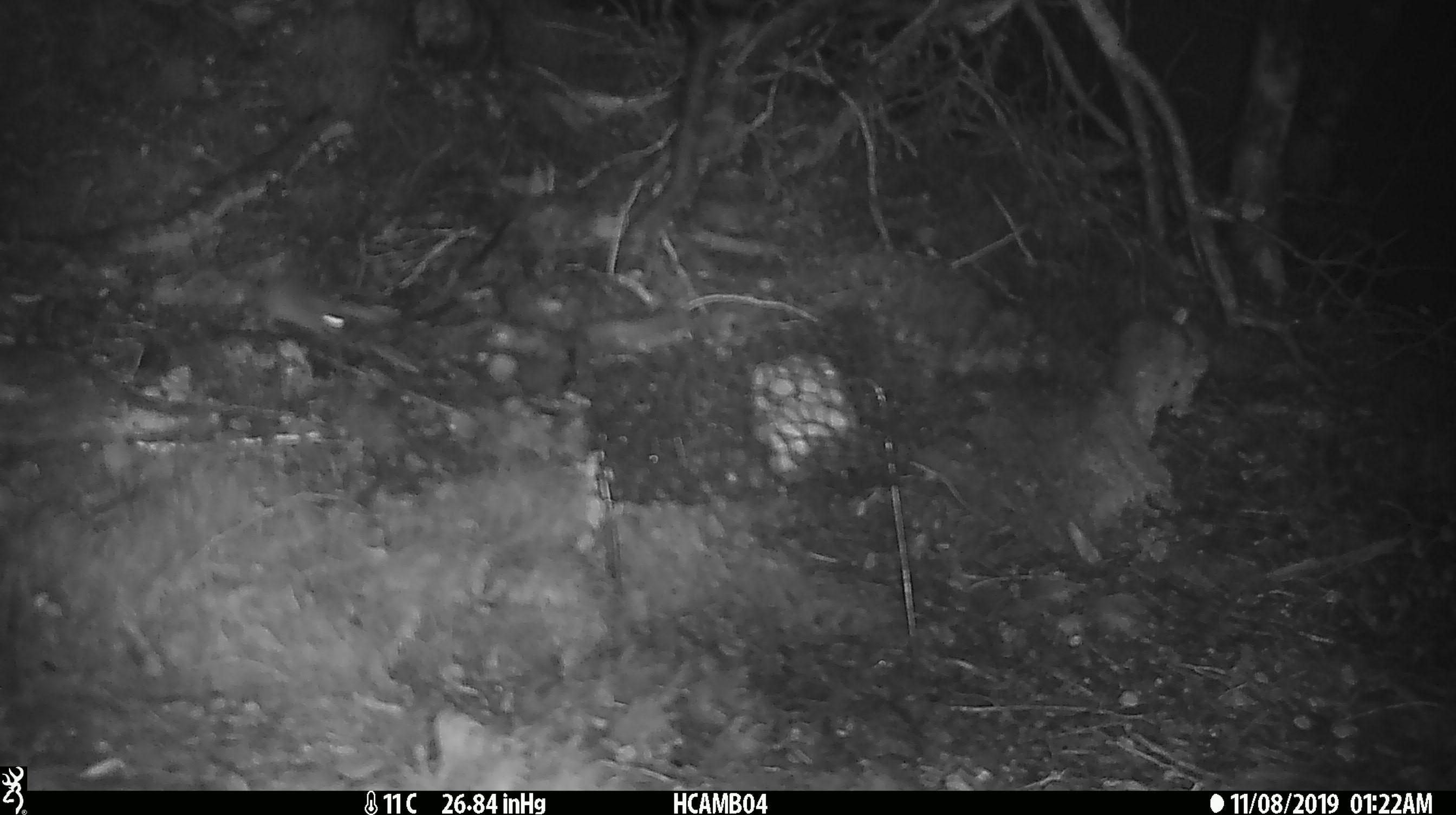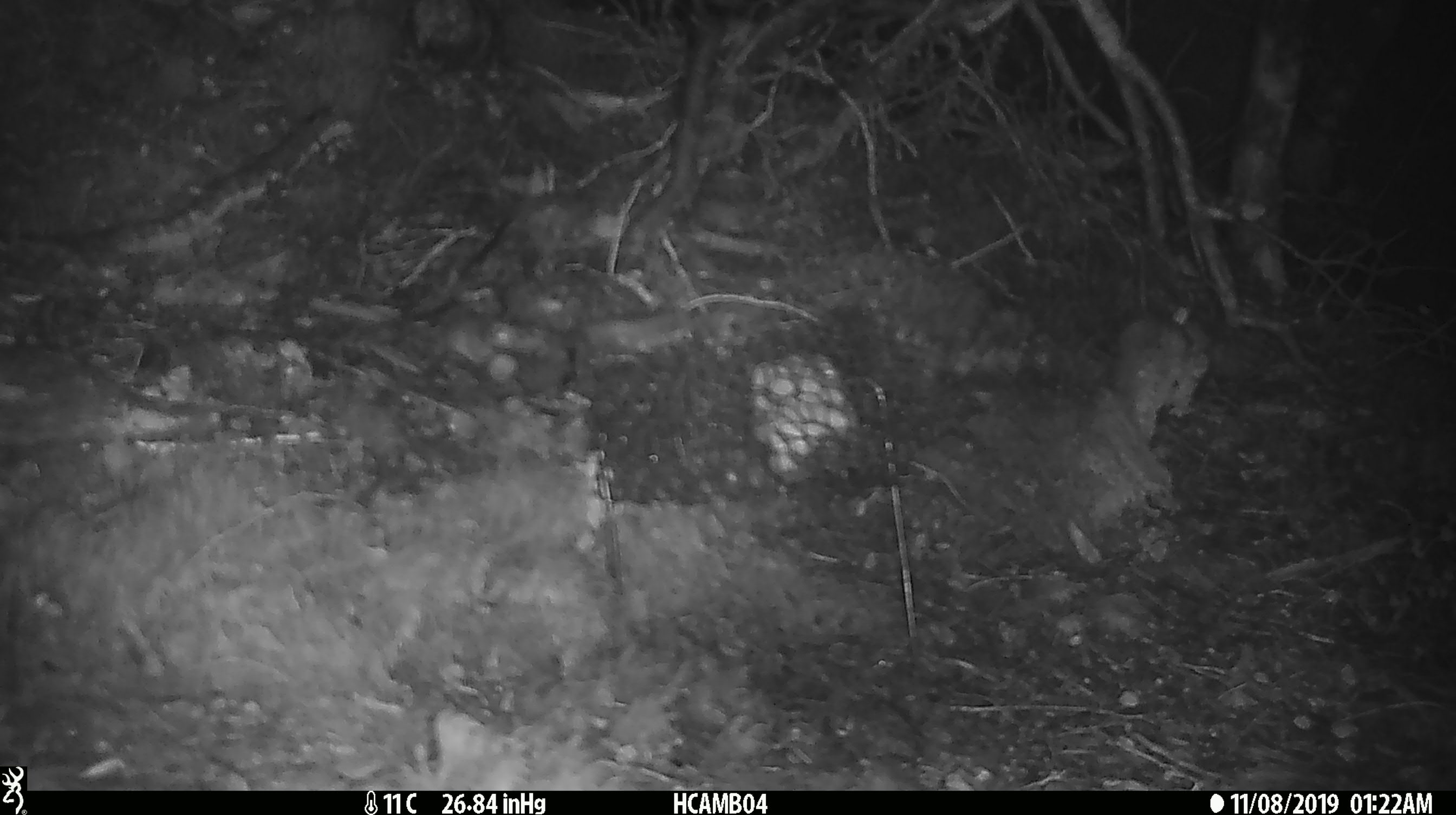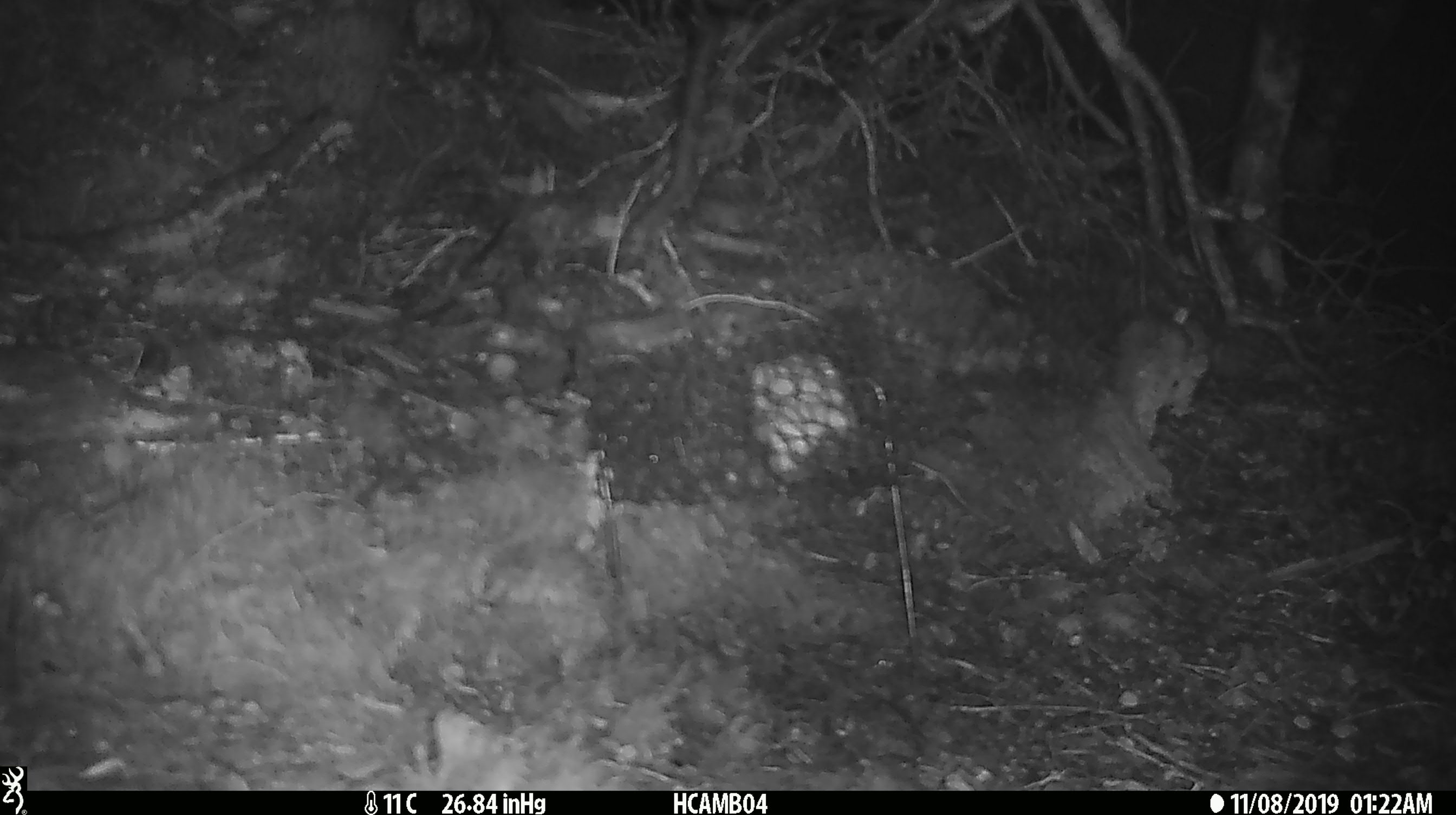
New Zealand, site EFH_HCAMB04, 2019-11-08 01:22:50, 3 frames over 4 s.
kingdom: Animalia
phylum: Chordata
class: Mammalia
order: Rodentia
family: Muridae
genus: Mus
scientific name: Mus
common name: mouse